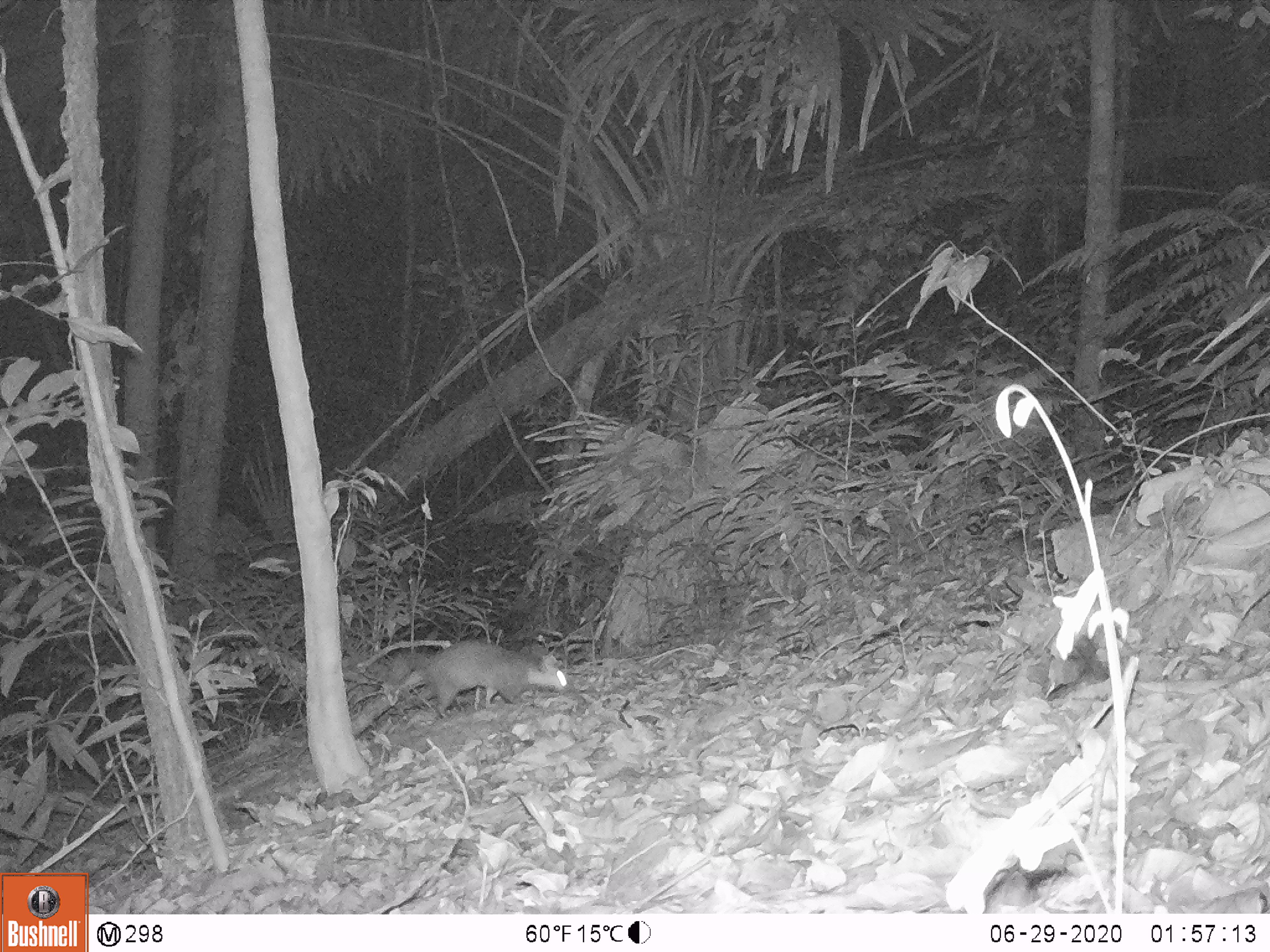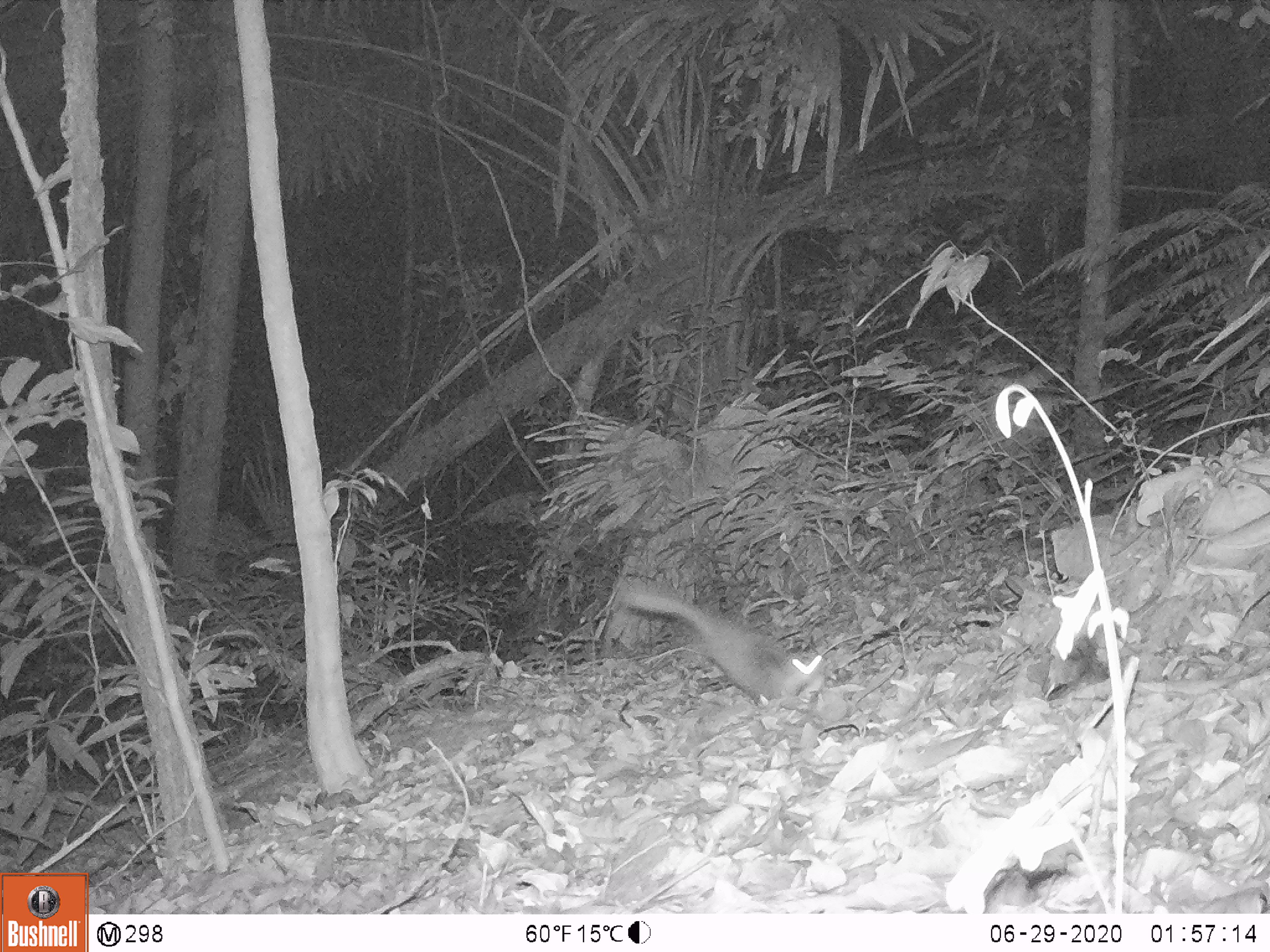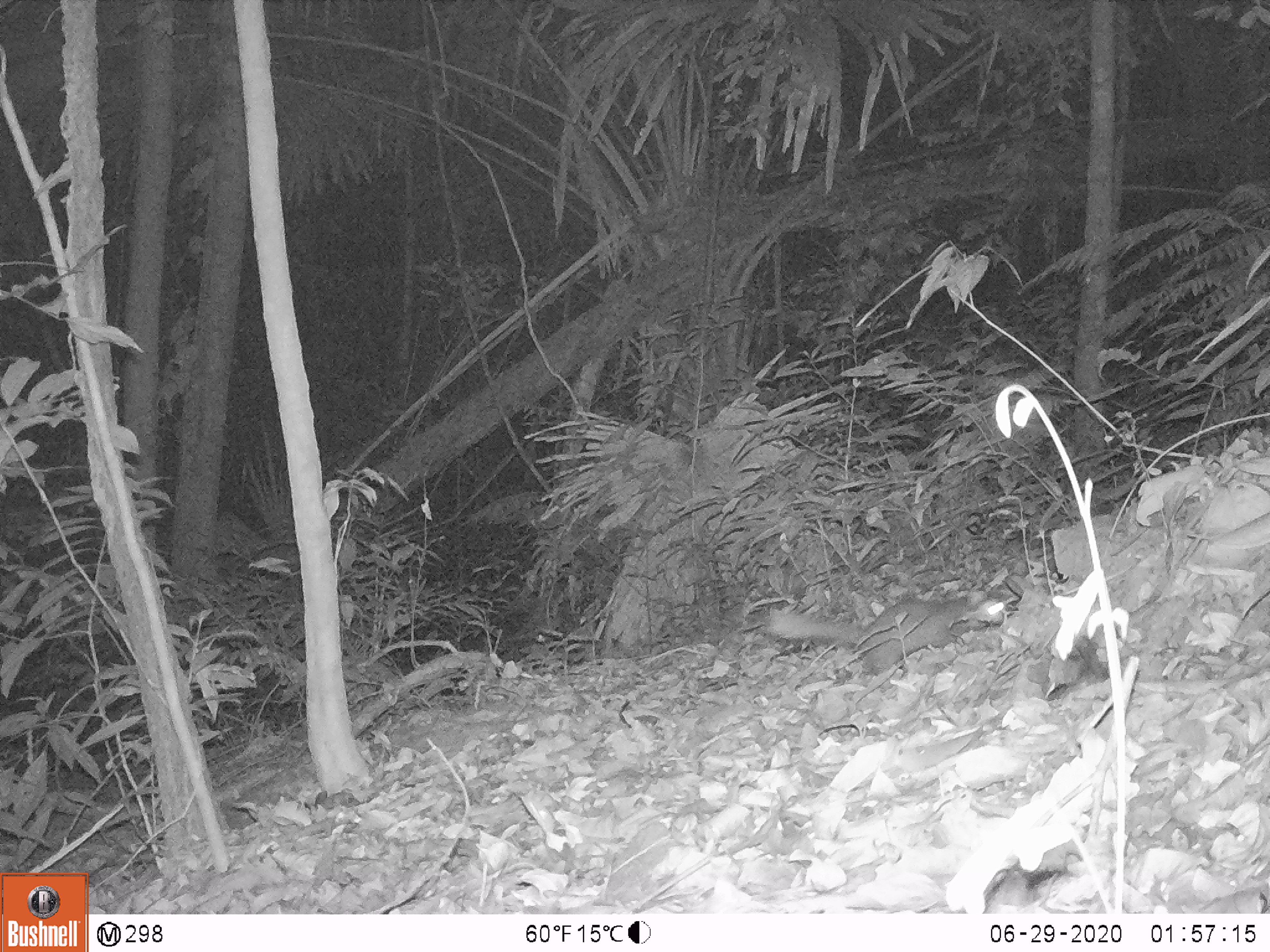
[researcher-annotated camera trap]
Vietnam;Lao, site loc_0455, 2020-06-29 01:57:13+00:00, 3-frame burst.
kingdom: Animalia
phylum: Chordata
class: Mammalia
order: Carnivora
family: Mustelidae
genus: Melogale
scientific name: Melogale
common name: ferret badger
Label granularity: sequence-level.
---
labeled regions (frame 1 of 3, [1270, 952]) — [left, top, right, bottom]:
ferret badger: [380, 638, 567, 720]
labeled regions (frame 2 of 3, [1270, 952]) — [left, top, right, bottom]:
ferret badger: [623, 587, 826, 709]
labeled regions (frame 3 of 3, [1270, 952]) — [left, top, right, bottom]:
ferret badger: [767, 594, 1007, 677]